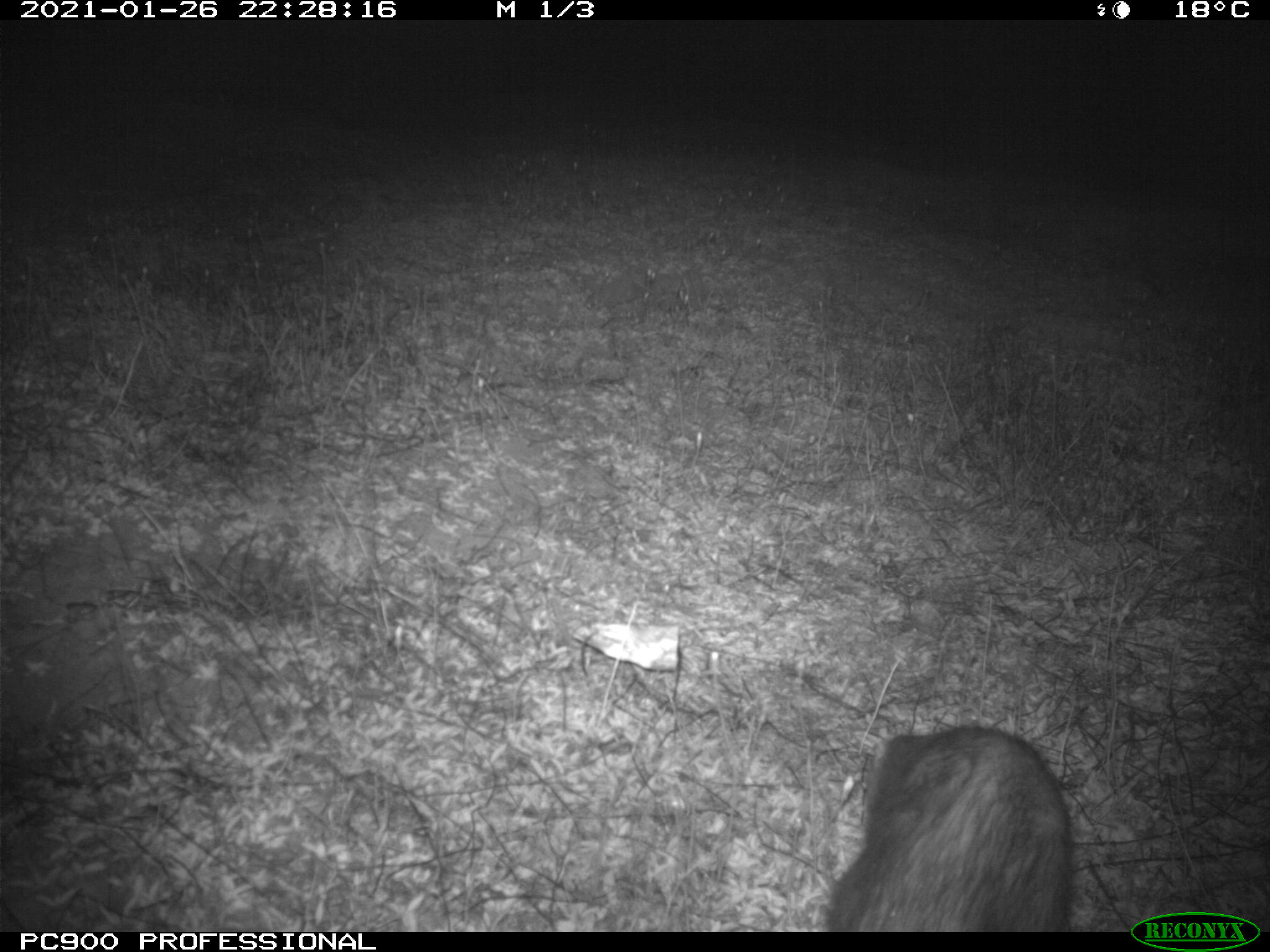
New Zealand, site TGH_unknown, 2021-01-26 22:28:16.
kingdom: Animalia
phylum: Chordata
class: Mammalia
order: Carnivora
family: Mustelidae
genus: Mustela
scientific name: Mustela furo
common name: ferret